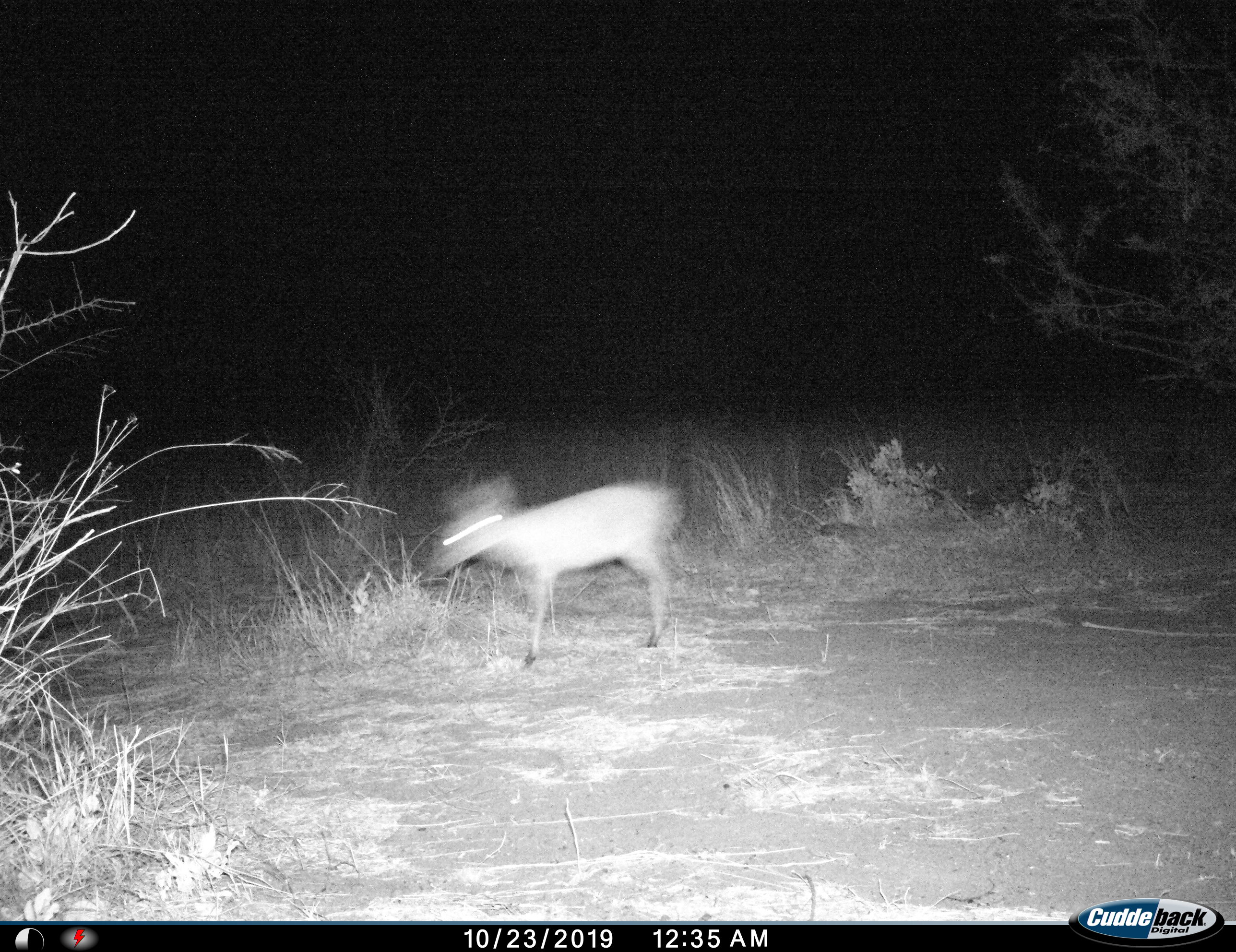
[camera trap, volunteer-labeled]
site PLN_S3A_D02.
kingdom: Animalia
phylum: Chordata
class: Mammalia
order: Artiodactyla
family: Bovidae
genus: Sylvicapra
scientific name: Sylvicapra grimmia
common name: common duiker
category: duikercommongrey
Duikercommongrey (common duiker) (Sylvicapra grimmia), count 1. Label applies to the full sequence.